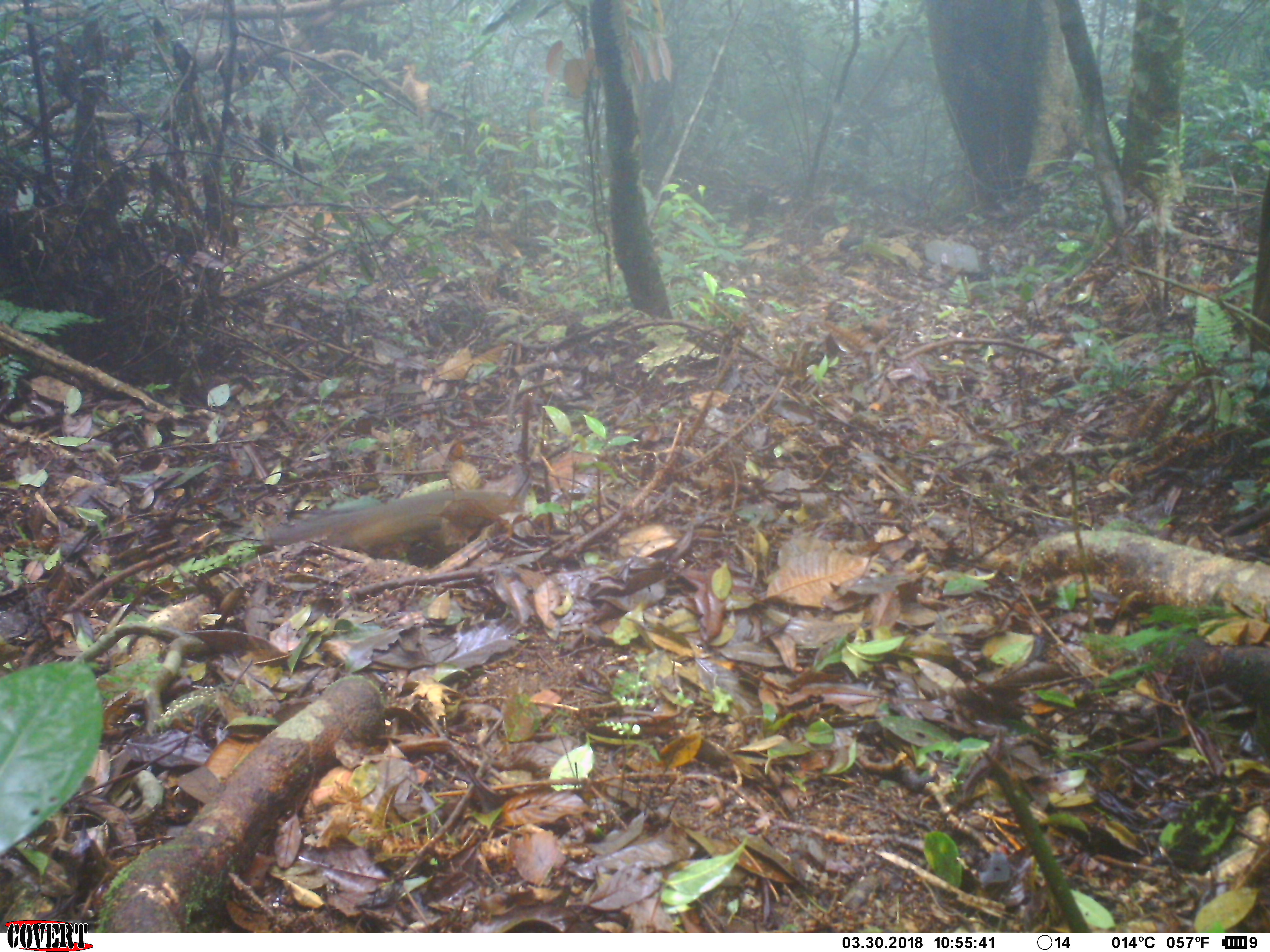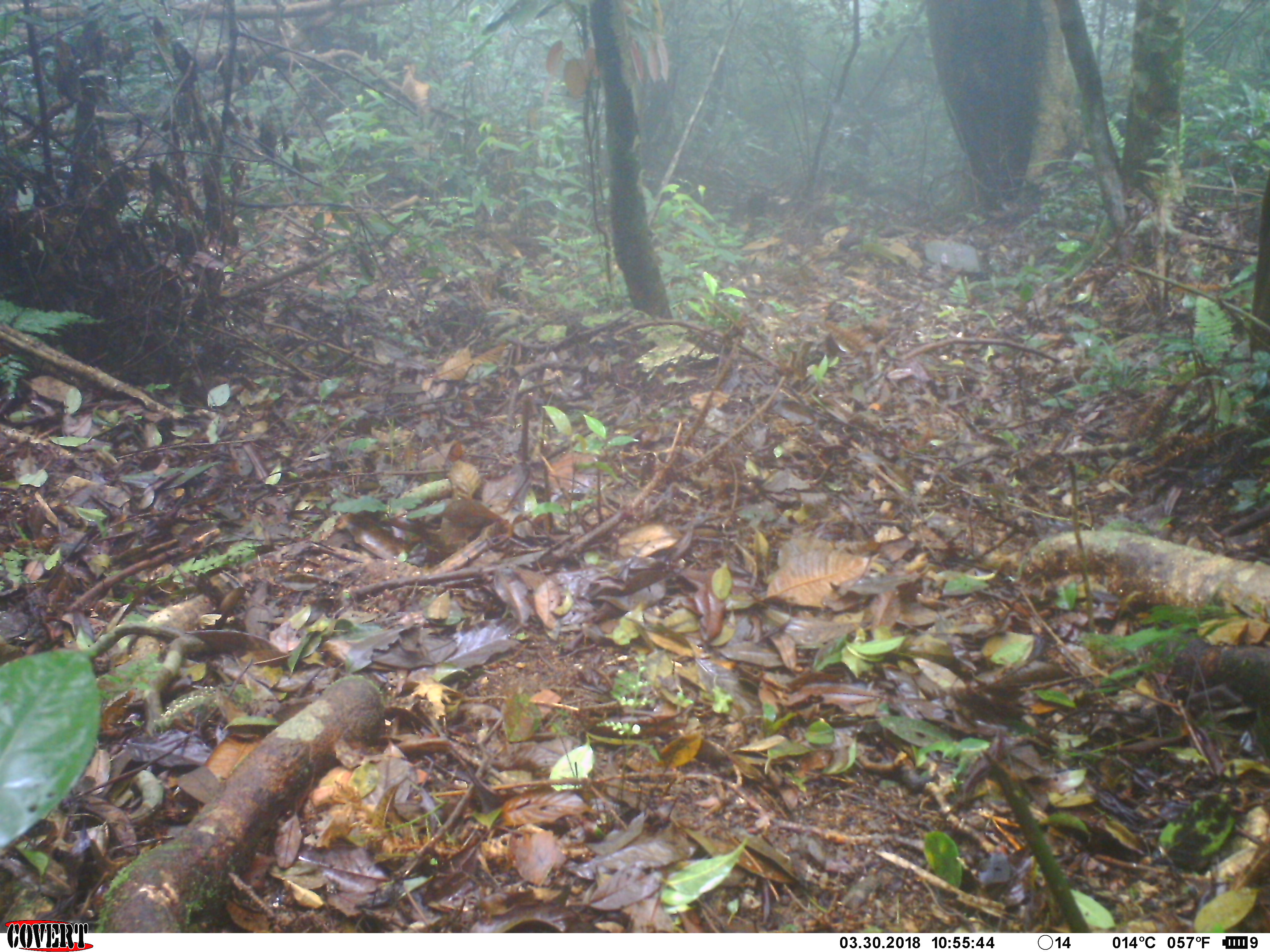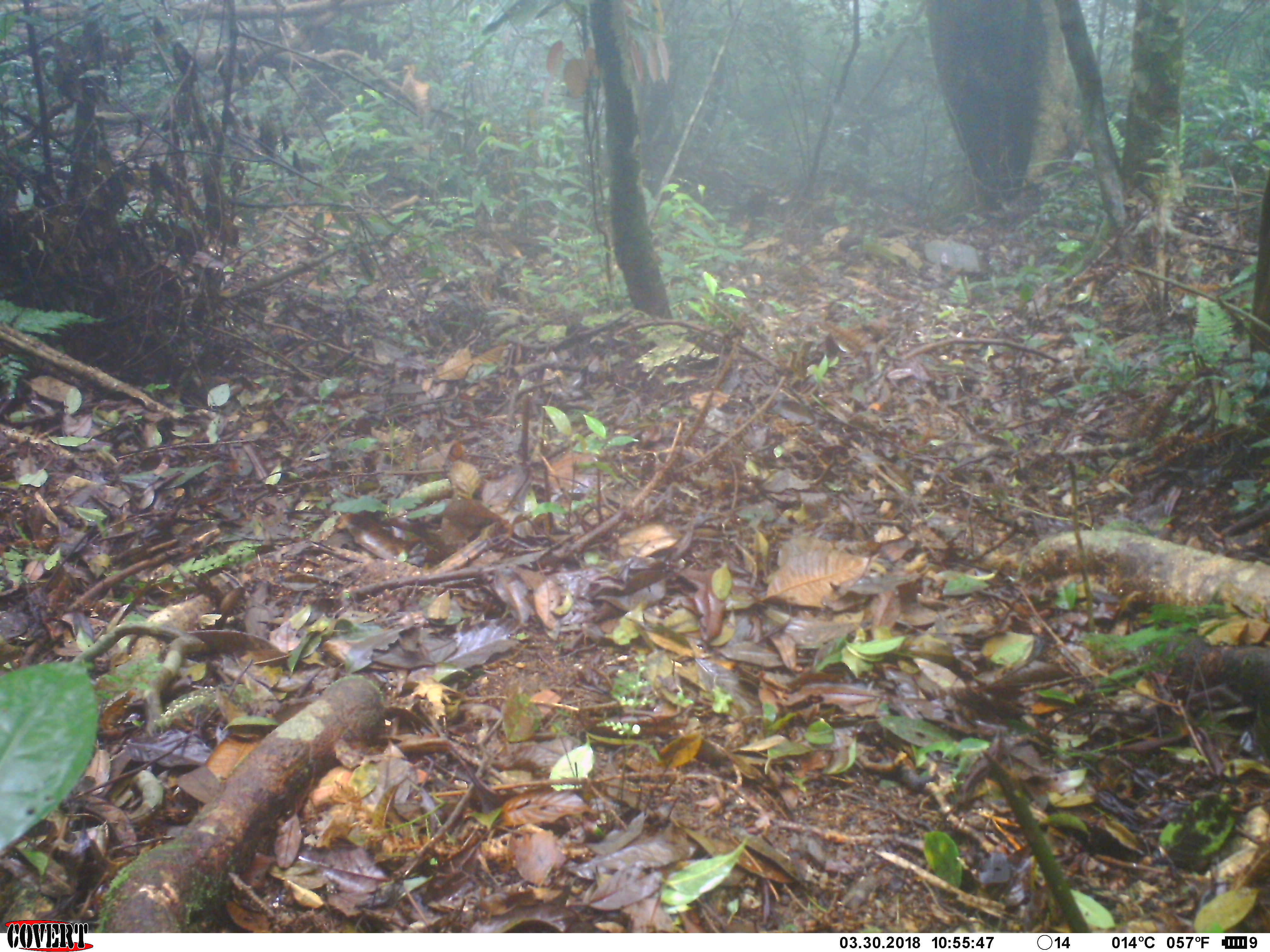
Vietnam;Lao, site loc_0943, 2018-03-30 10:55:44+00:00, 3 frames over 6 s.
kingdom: Animalia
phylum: Chordata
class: Mammalia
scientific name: Mammalia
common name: mammal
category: unidentified small mammal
Unidentified small mammal (mammal) (Mammalia). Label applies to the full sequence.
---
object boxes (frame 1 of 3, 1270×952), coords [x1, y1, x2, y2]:
unidentified small mammal: [262, 480, 515, 552]